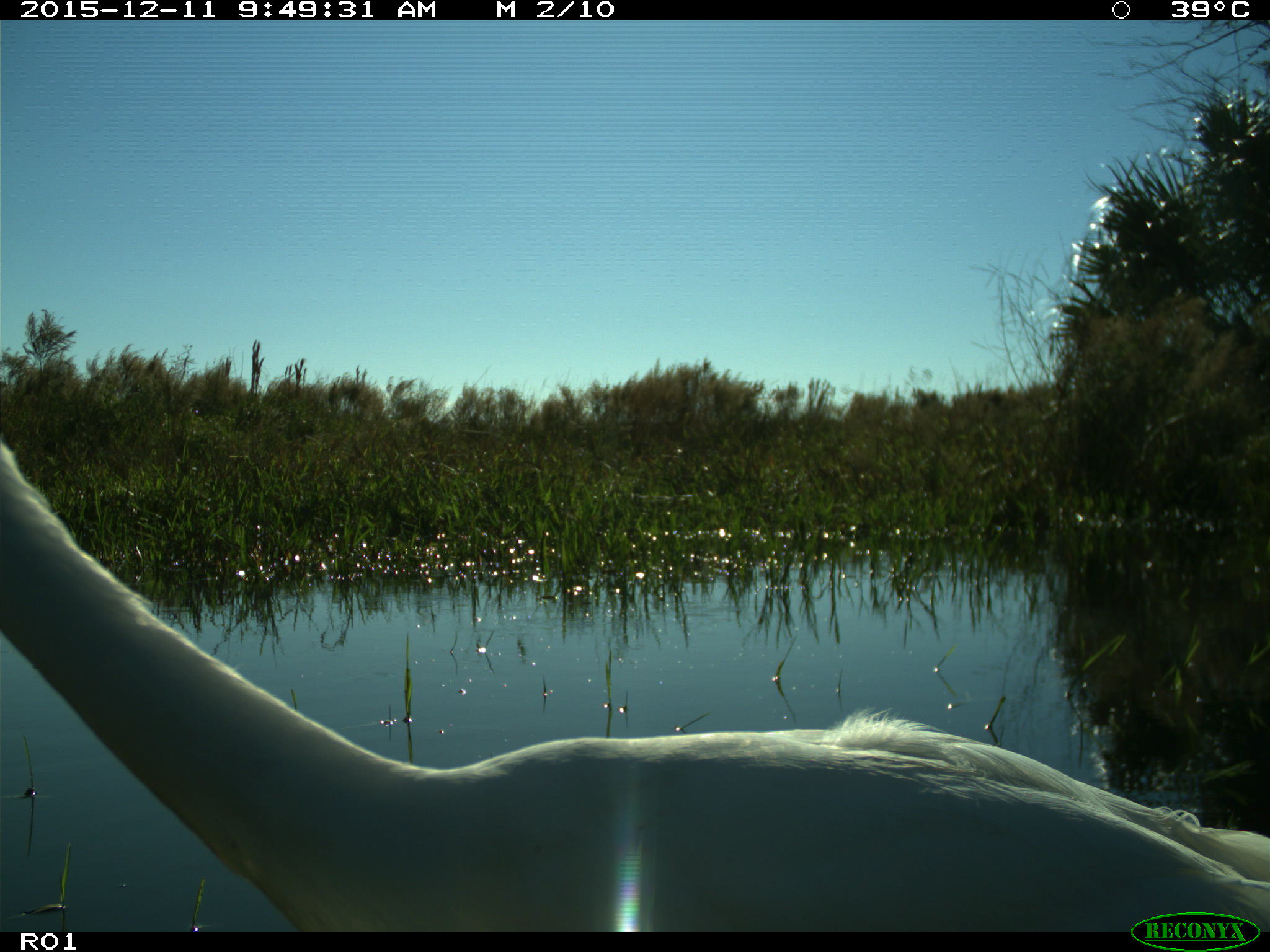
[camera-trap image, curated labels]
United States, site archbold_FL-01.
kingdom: Animalia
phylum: Chordata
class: Aves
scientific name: Aves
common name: birds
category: unidentified bird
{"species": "unidentified bird (birds) (Aves)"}